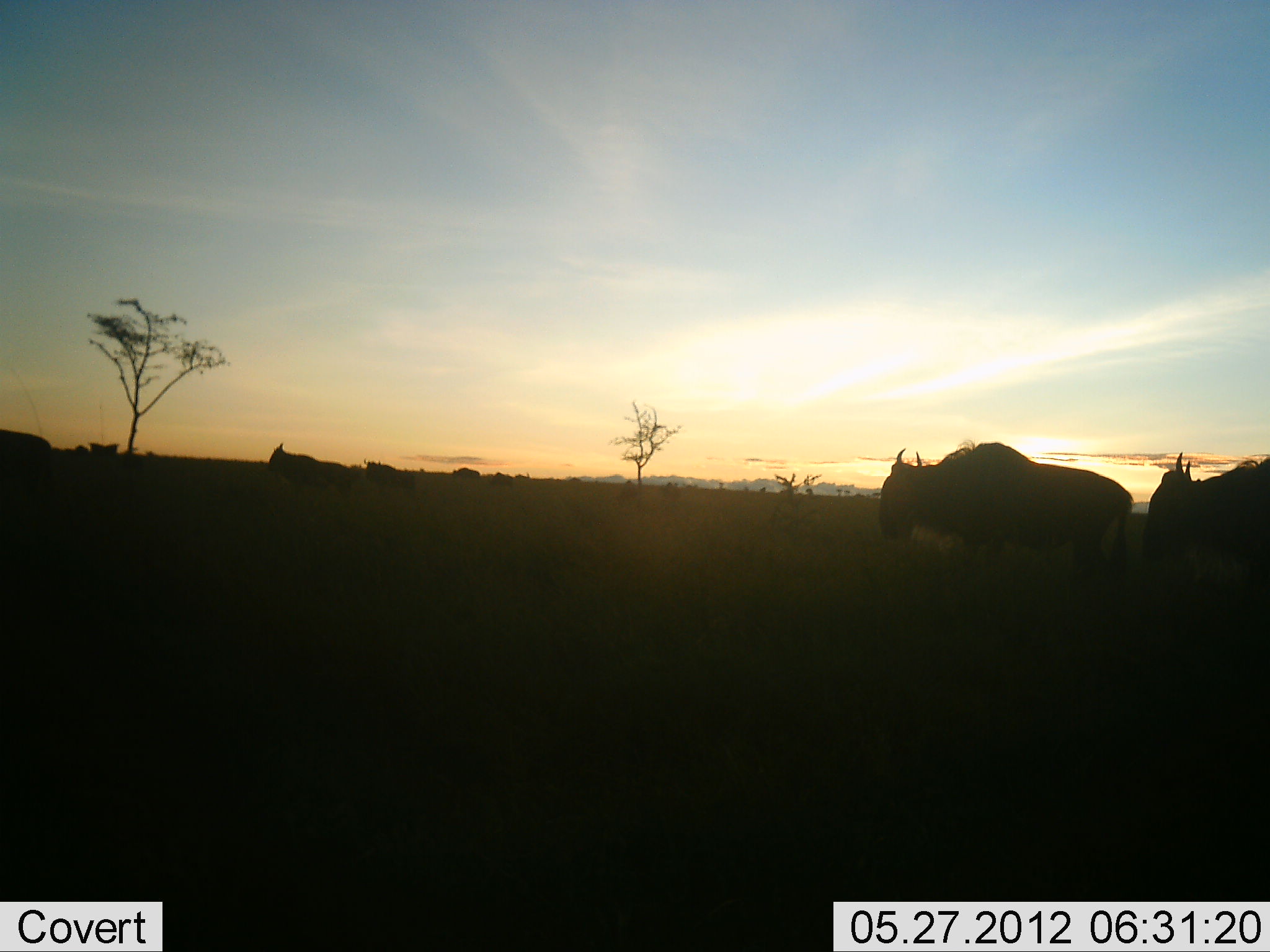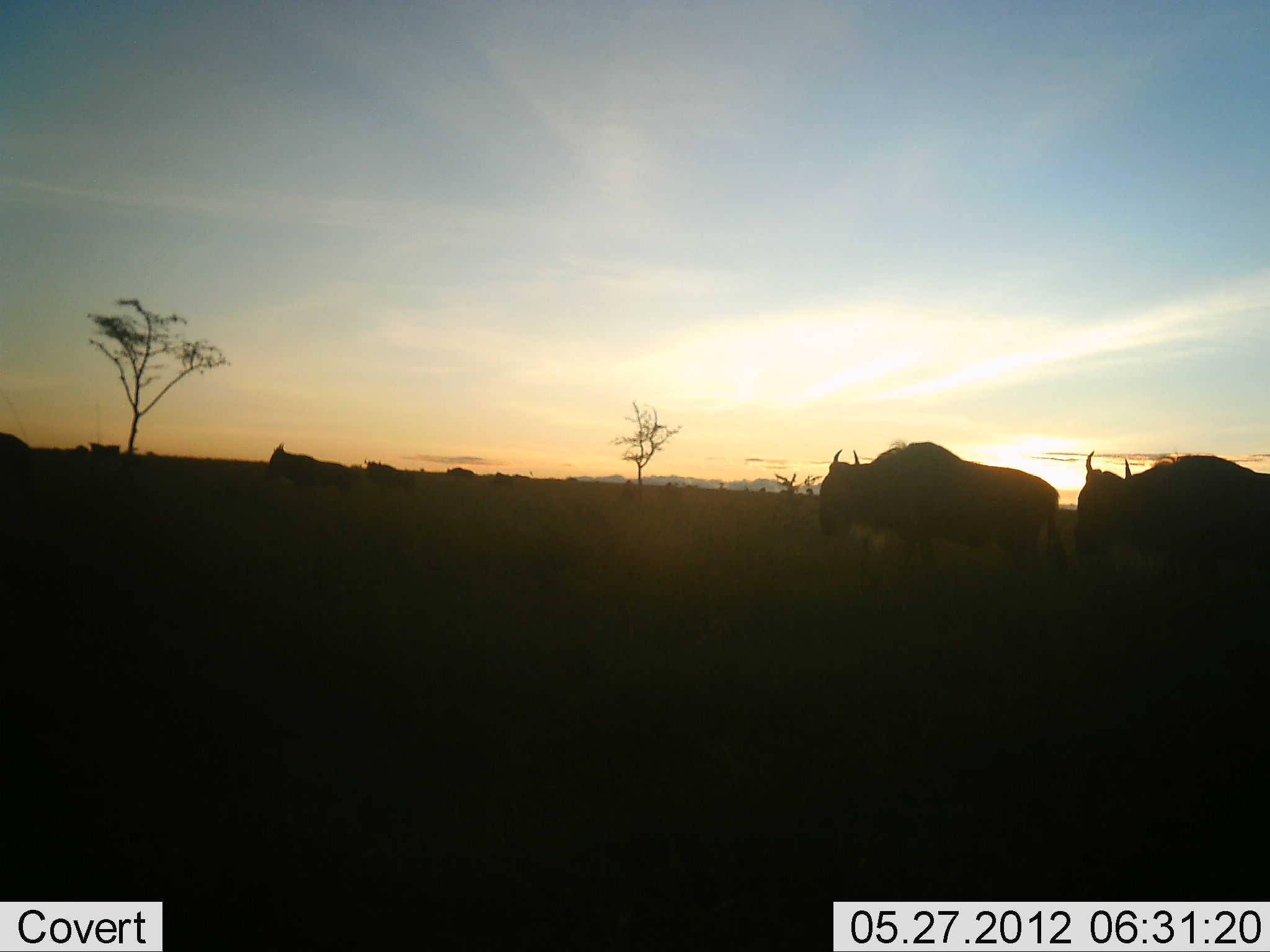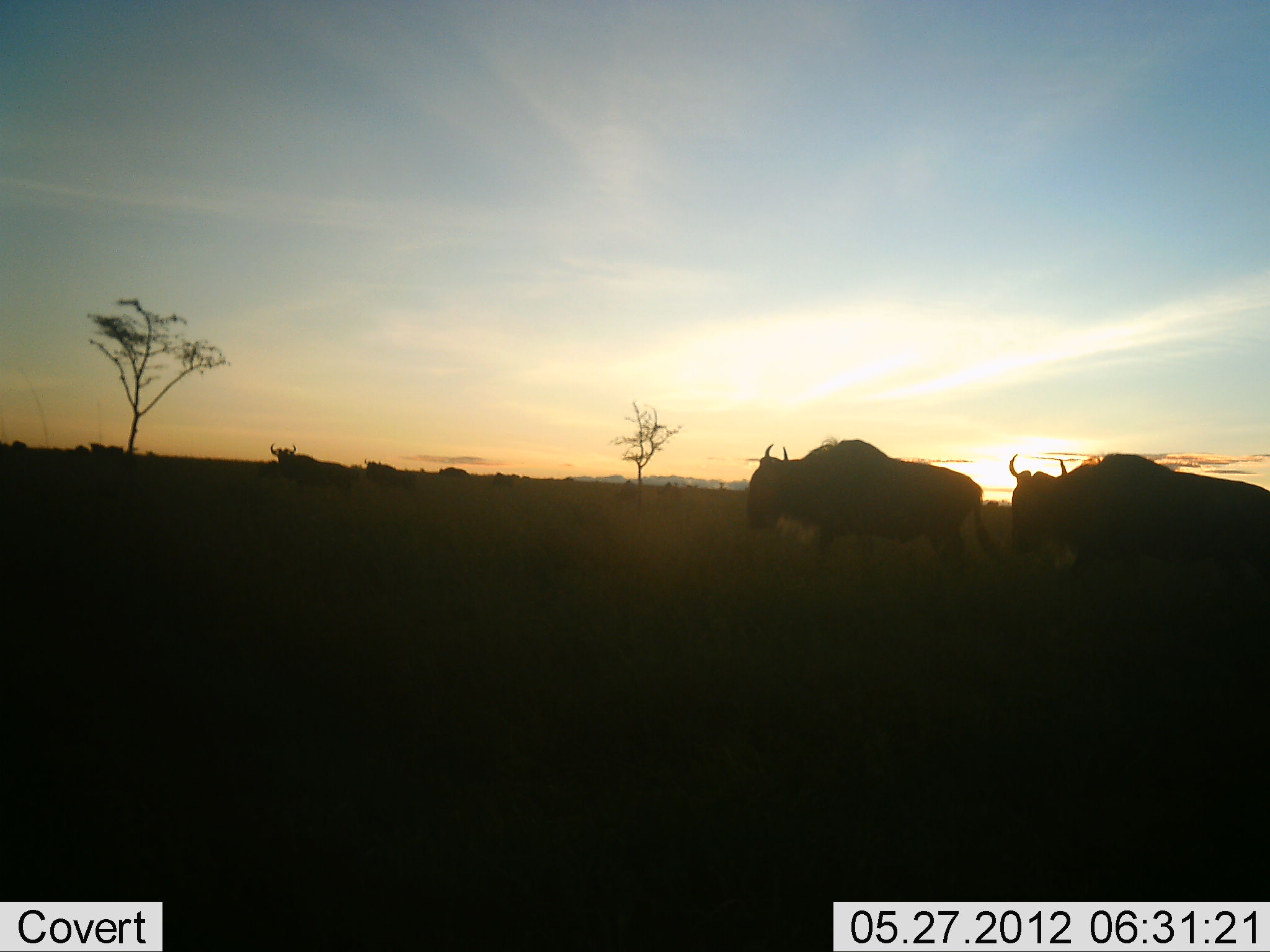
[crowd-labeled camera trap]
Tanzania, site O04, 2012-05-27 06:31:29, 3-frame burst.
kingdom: Animalia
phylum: Chordata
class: Mammalia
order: Artiodactyla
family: Bovidae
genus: Connochaetes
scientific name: Connochaetes taurinus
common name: blue wildebeest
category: wildebeest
Wildebeest (blue wildebeest) (Connochaetes taurinus), count 9. Behavior (volunteer vote fractions): standing 30%, resting 0%, moving 90%, interacting 0%. Young present (vote fraction): 0%. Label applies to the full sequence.